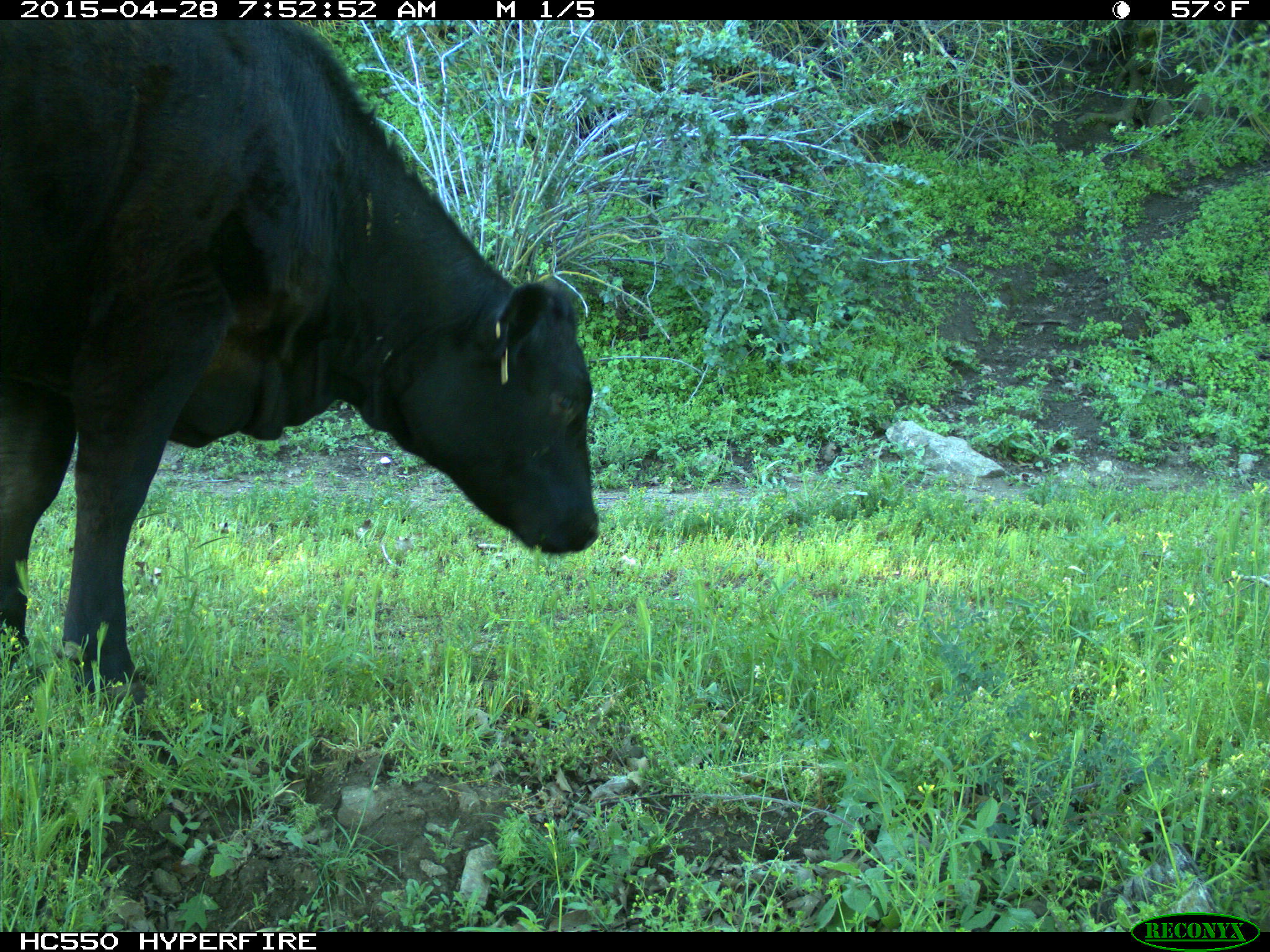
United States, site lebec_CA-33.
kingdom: Animalia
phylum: Chordata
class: Mammalia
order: Artiodactyla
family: Bovidae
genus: Bos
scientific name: Bos taurus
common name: domestic cow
Bos taurus (domestic cow).